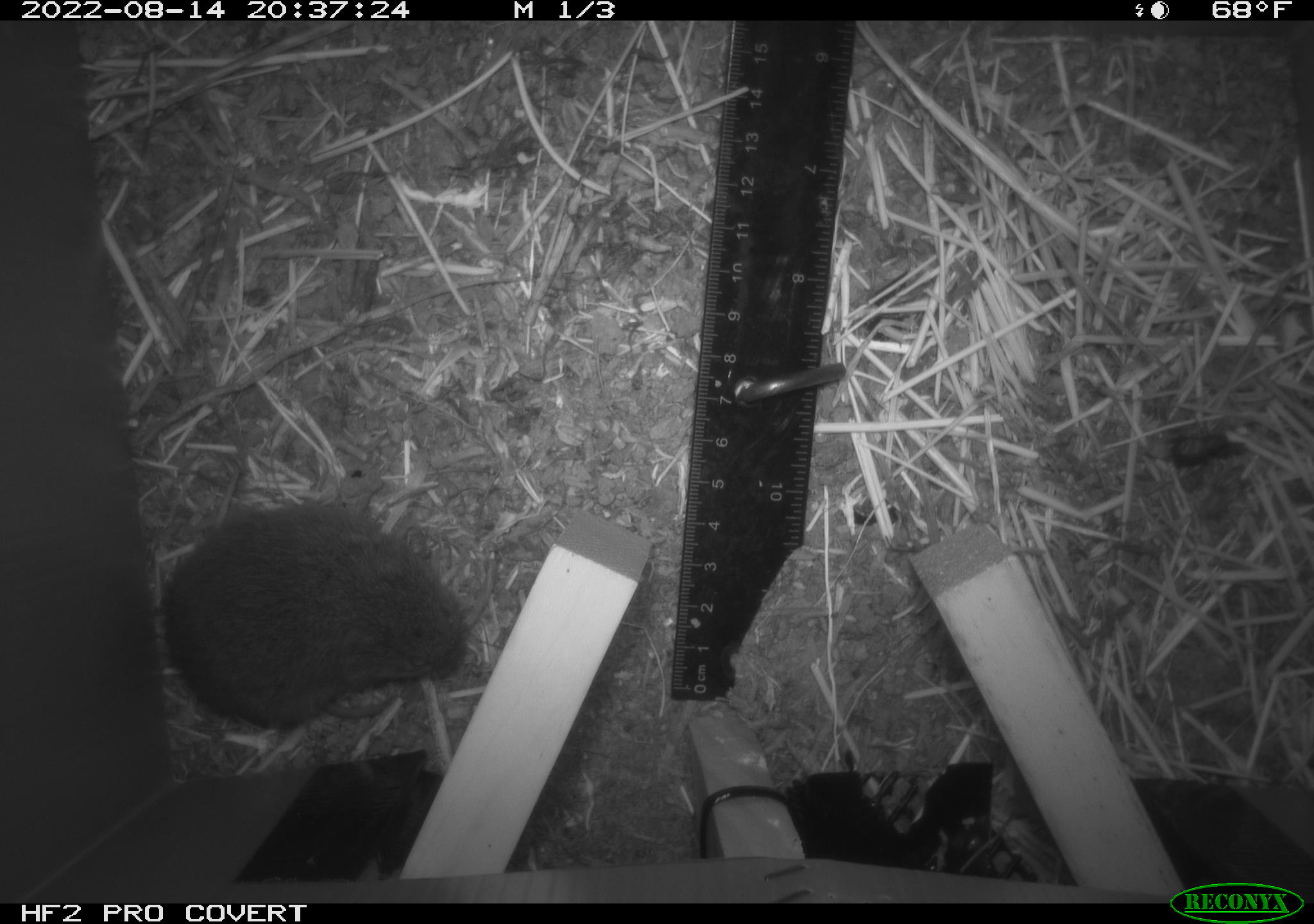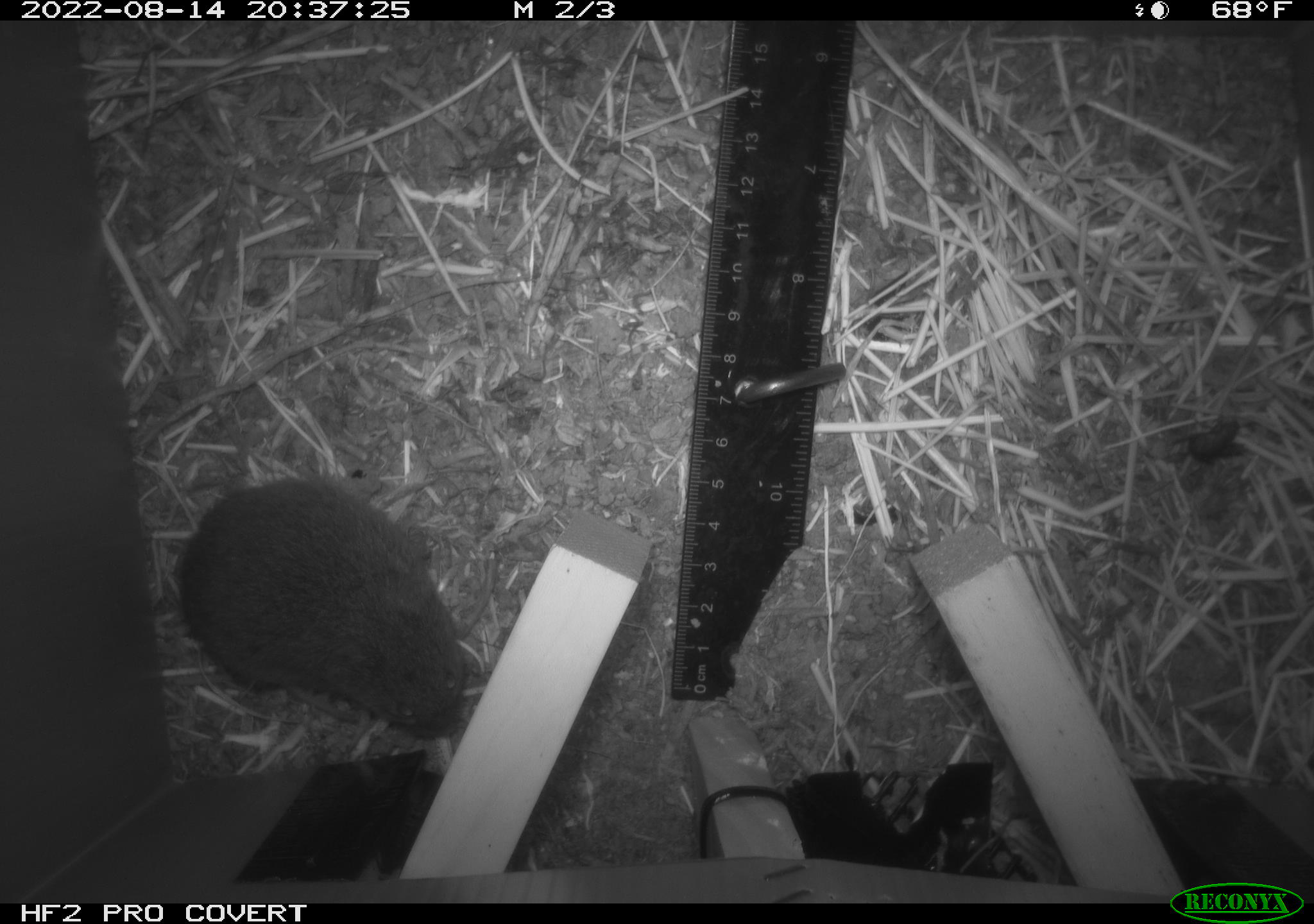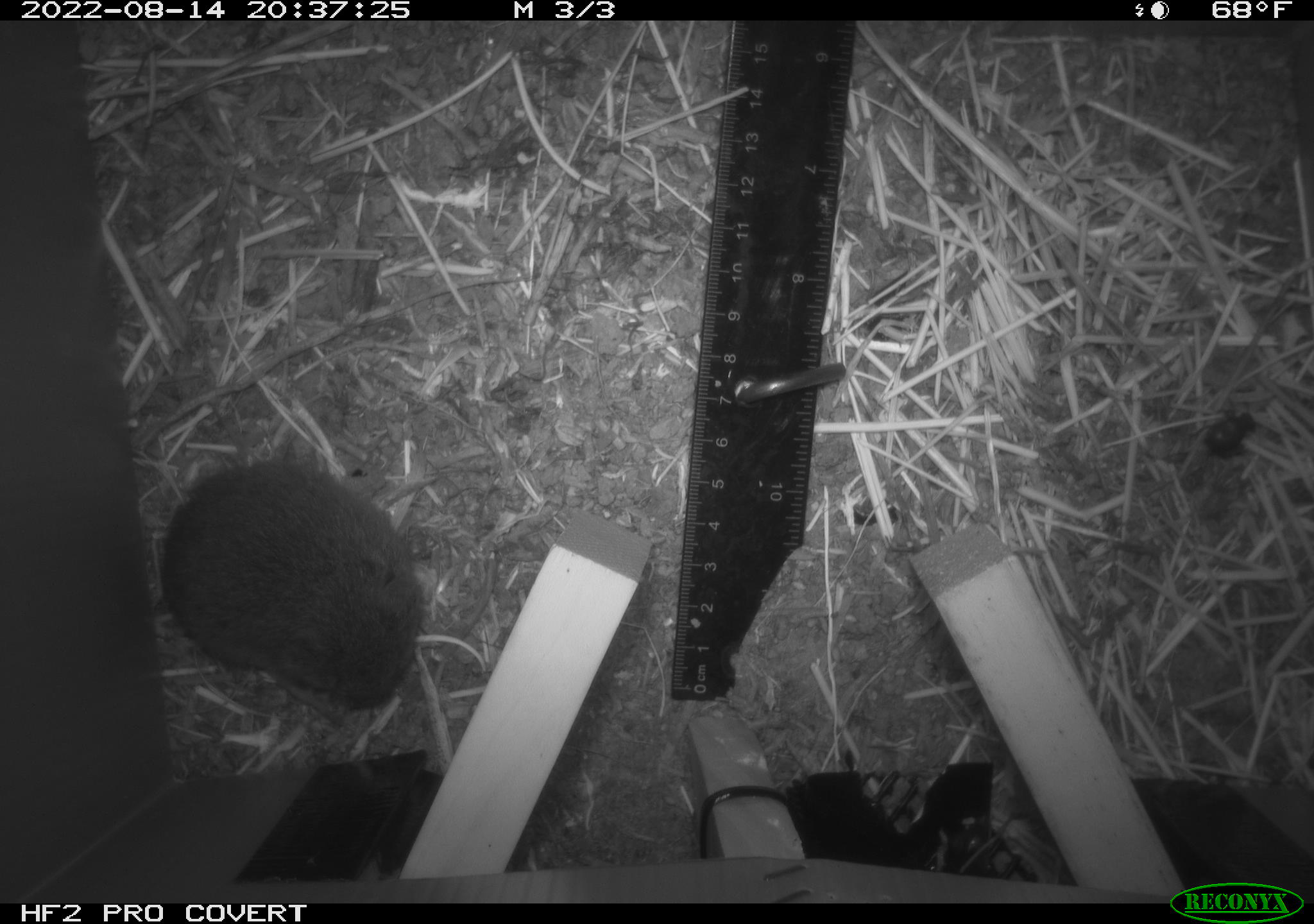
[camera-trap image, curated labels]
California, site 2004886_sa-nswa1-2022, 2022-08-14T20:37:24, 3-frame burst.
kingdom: Animalia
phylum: Chordata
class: Mammalia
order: Rodentia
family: Cricetidae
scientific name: Cricetidae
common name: hamsters, voles, lemmings, and allies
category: cricetidae family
Cricetidae family (hamsters, voles, lemmings, and allies) (Cricetidae).